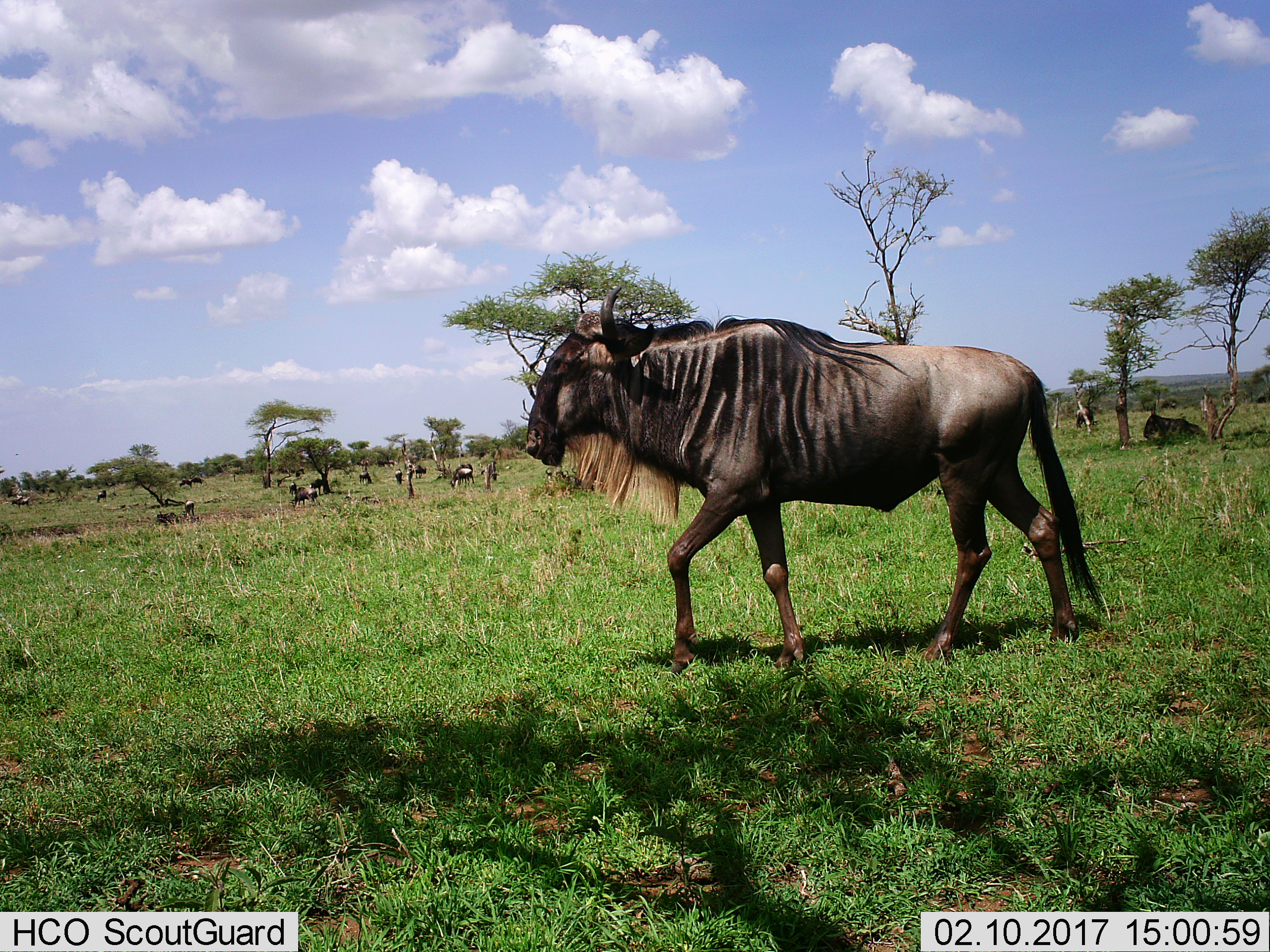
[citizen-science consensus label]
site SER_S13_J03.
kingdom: Animalia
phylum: Chordata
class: Mammalia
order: Artiodactyla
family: Bovidae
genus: Connochaetes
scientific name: Connochaetes taurinus taurinus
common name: blue wildebeest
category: wildebeestblue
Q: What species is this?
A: Wildebeestblue (blue wildebeest) (Connochaetes taurinus taurinus).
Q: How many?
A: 11-50.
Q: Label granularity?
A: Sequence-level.